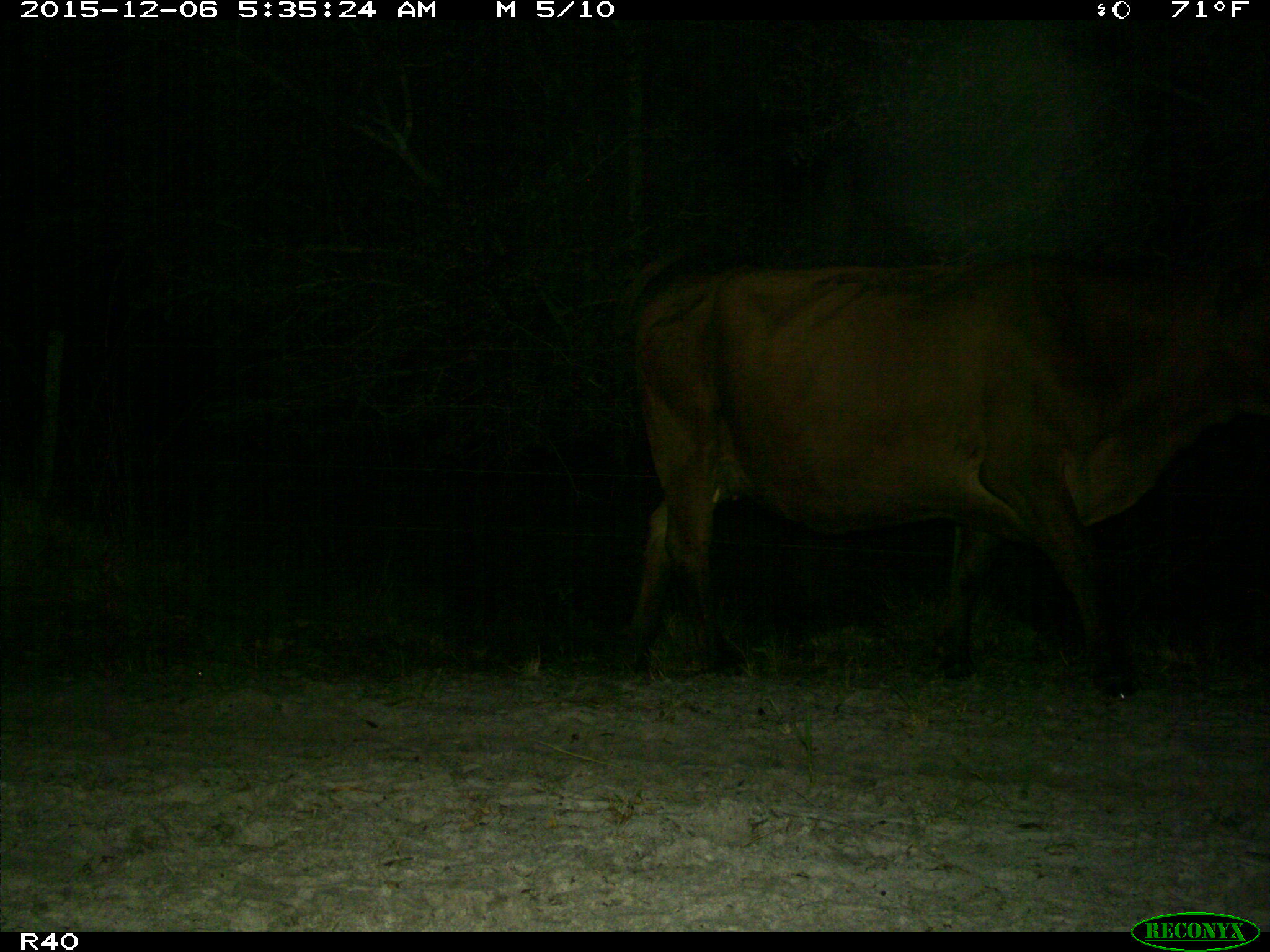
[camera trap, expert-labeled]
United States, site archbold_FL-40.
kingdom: Animalia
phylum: Chordata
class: Mammalia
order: Artiodactyla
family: Bovidae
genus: Bos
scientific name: Bos taurus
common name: domestic cow